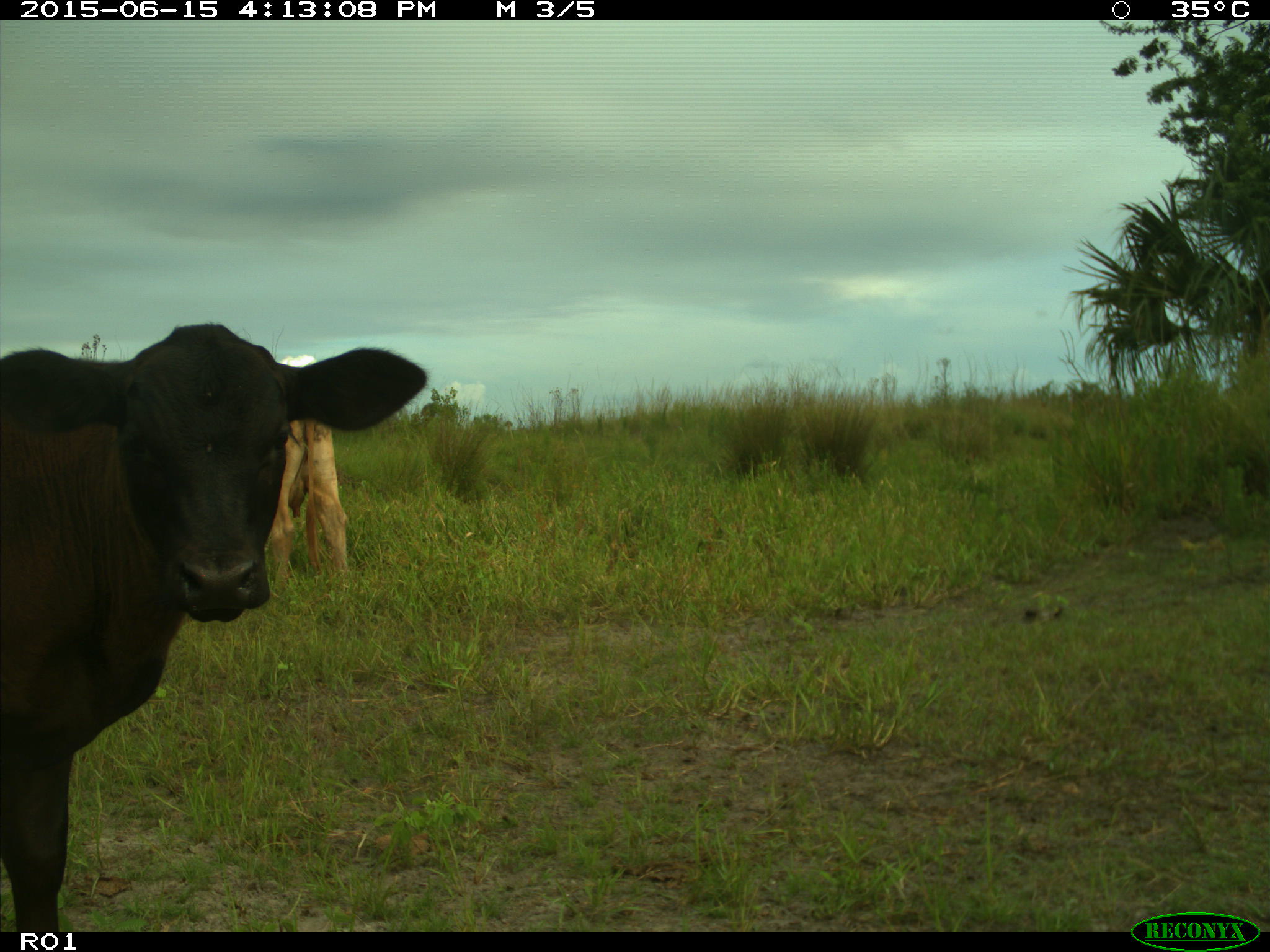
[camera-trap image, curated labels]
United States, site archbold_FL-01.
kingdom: Animalia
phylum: Chordata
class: Mammalia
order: Artiodactyla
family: Bovidae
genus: Bos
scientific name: Bos taurus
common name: domestic cow